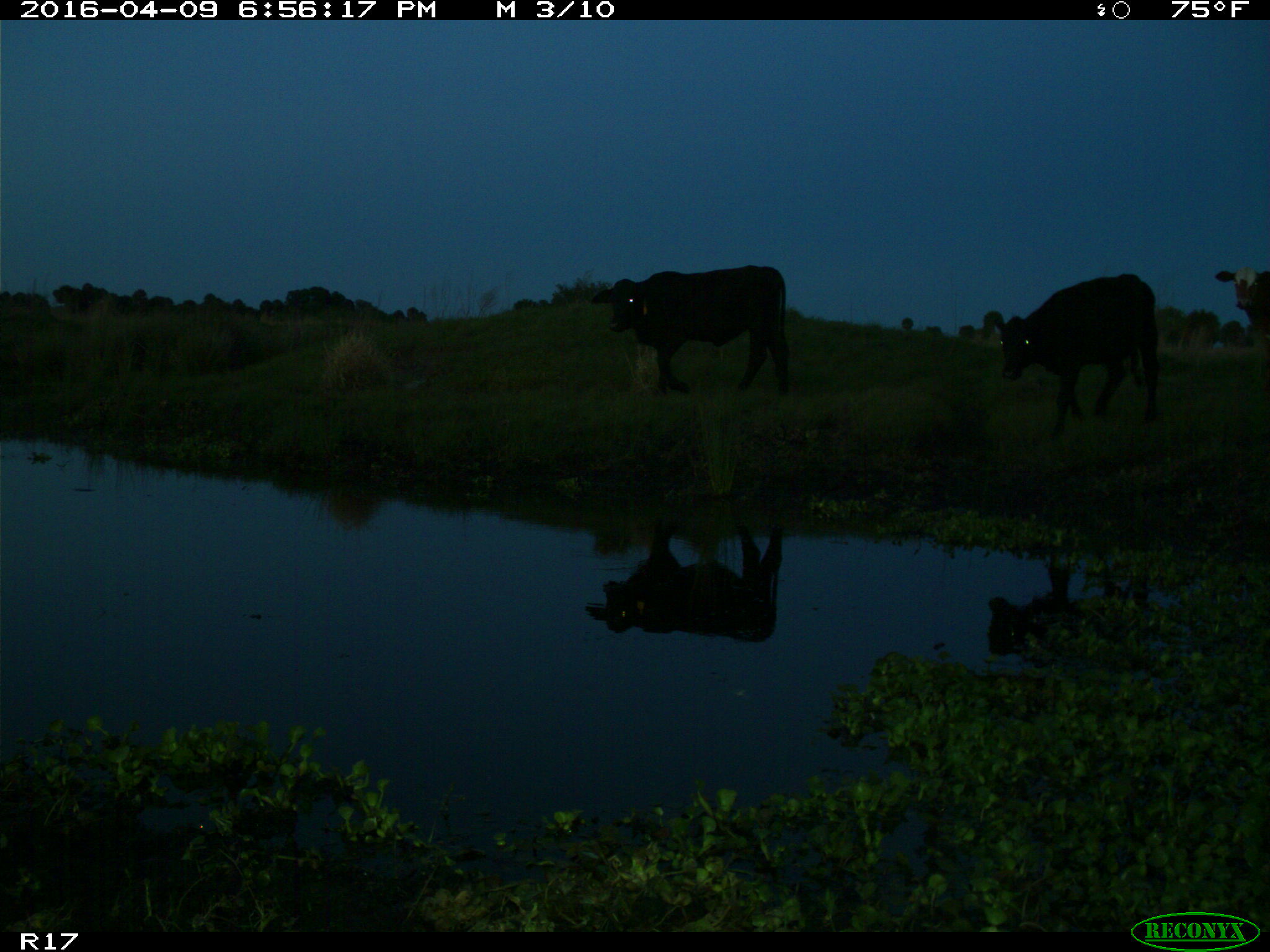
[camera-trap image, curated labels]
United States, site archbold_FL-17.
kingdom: Animalia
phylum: Chordata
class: Mammalia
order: Artiodactyla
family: Bovidae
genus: Bos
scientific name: Bos taurus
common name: domestic cow